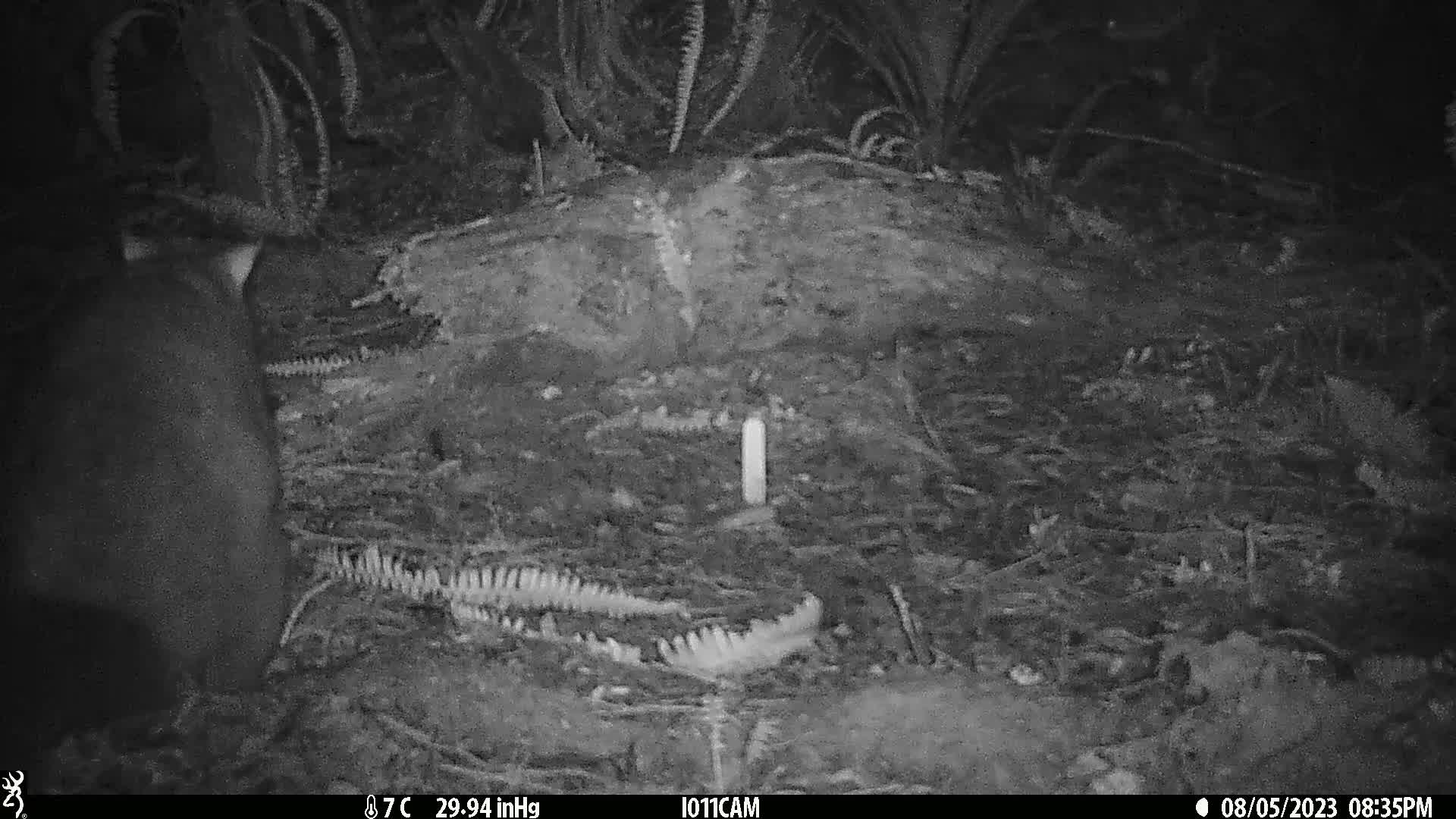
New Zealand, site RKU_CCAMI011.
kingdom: Animalia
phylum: Chordata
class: Mammalia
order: Diprotodontia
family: Phalangeridae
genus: Trichosurus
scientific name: Trichosurus vulpecula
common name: common brushtail possum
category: possum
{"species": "possum (common brushtail possum) (Trichosurus vulpecula)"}